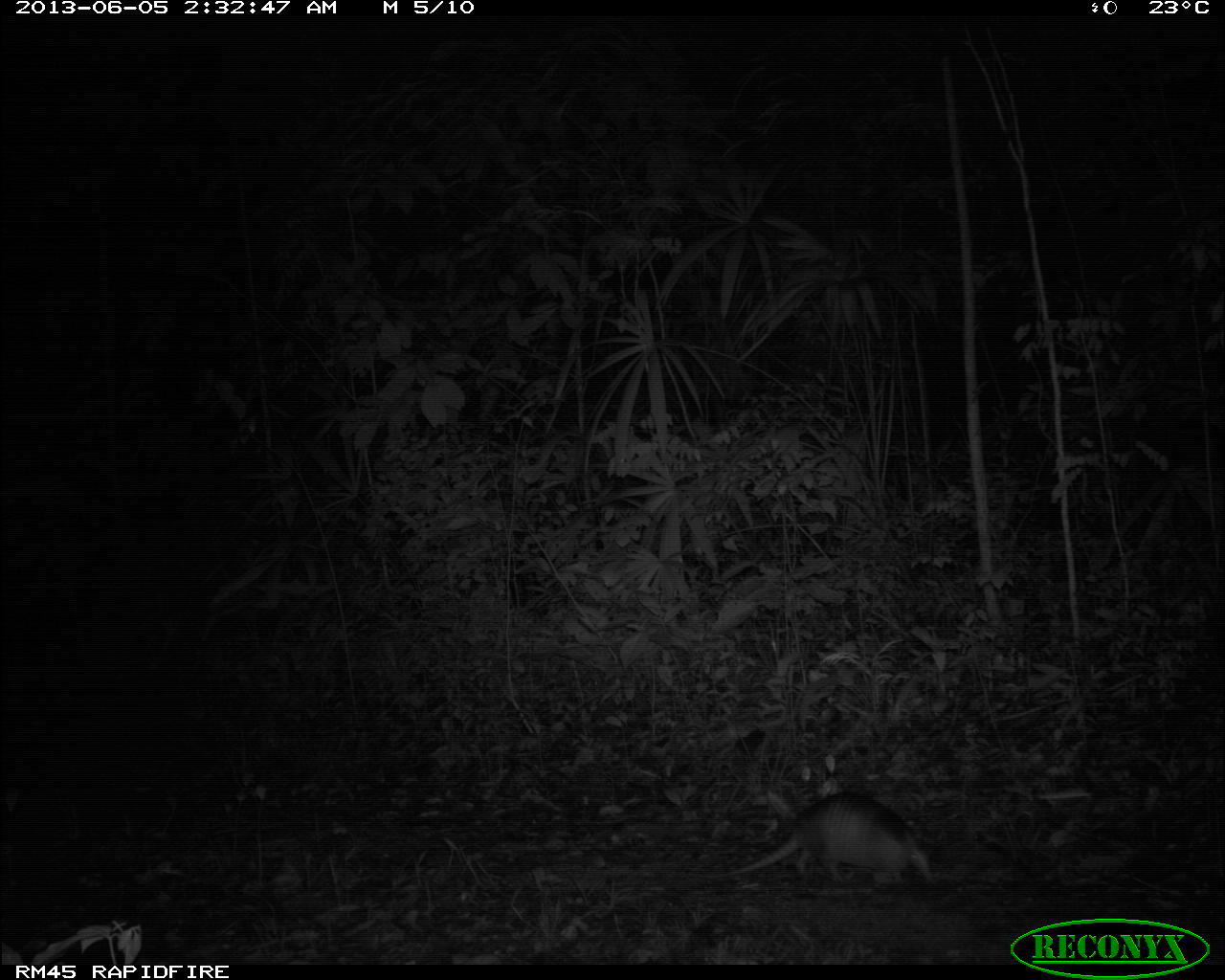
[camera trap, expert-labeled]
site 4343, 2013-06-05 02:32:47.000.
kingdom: Animalia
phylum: Chordata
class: Mammalia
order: Cingulata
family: Dasypodidae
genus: Dasypus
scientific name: Dasypus novemcinctus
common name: nine-banded armadillo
Dasypus novemcinctus (nine-banded armadillo), count 1.